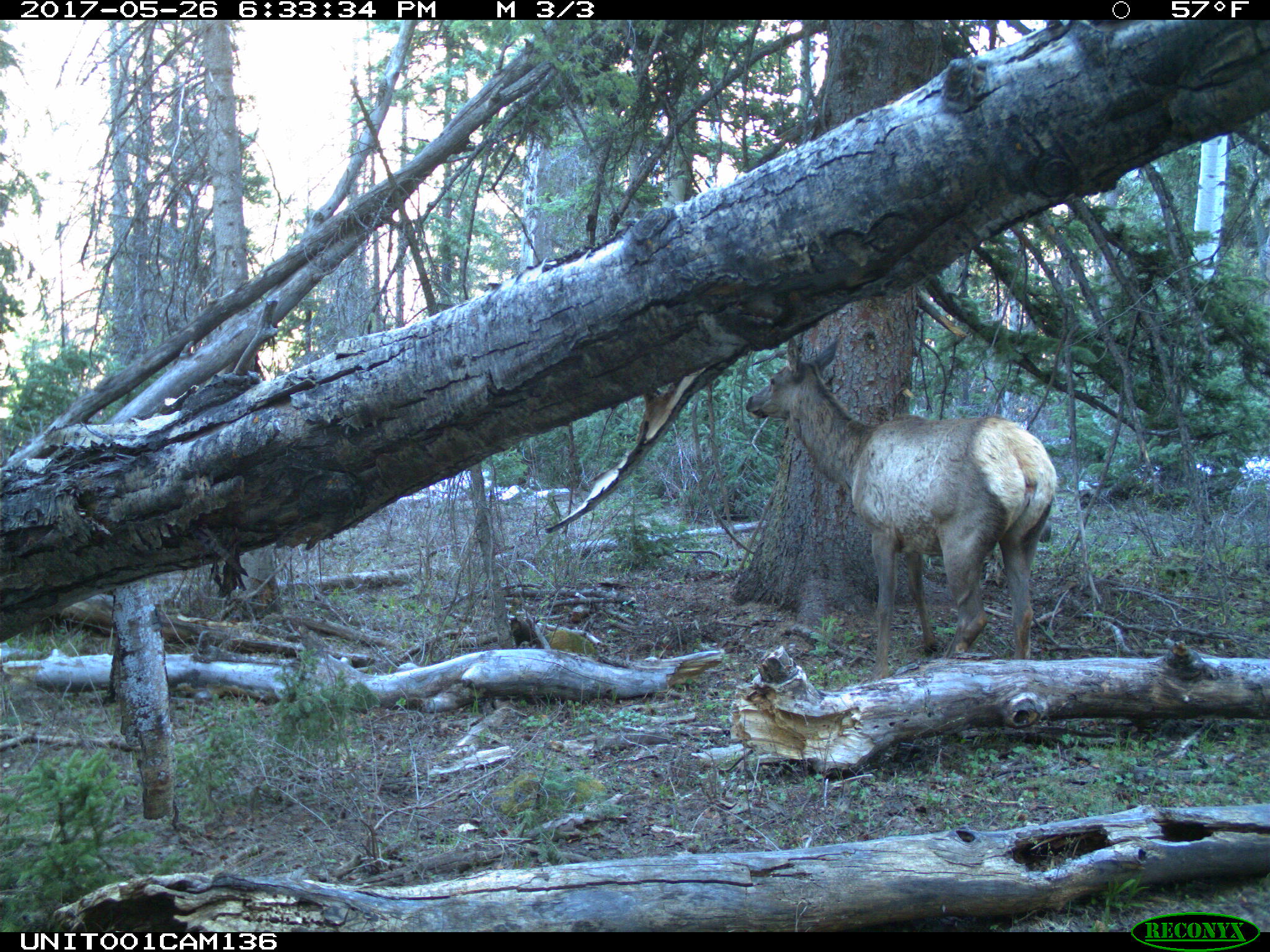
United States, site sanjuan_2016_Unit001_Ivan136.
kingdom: Animalia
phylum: Chordata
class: Mammalia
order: Artiodactyla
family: Cervidae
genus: Cervus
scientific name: Cervus elaphus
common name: red deer